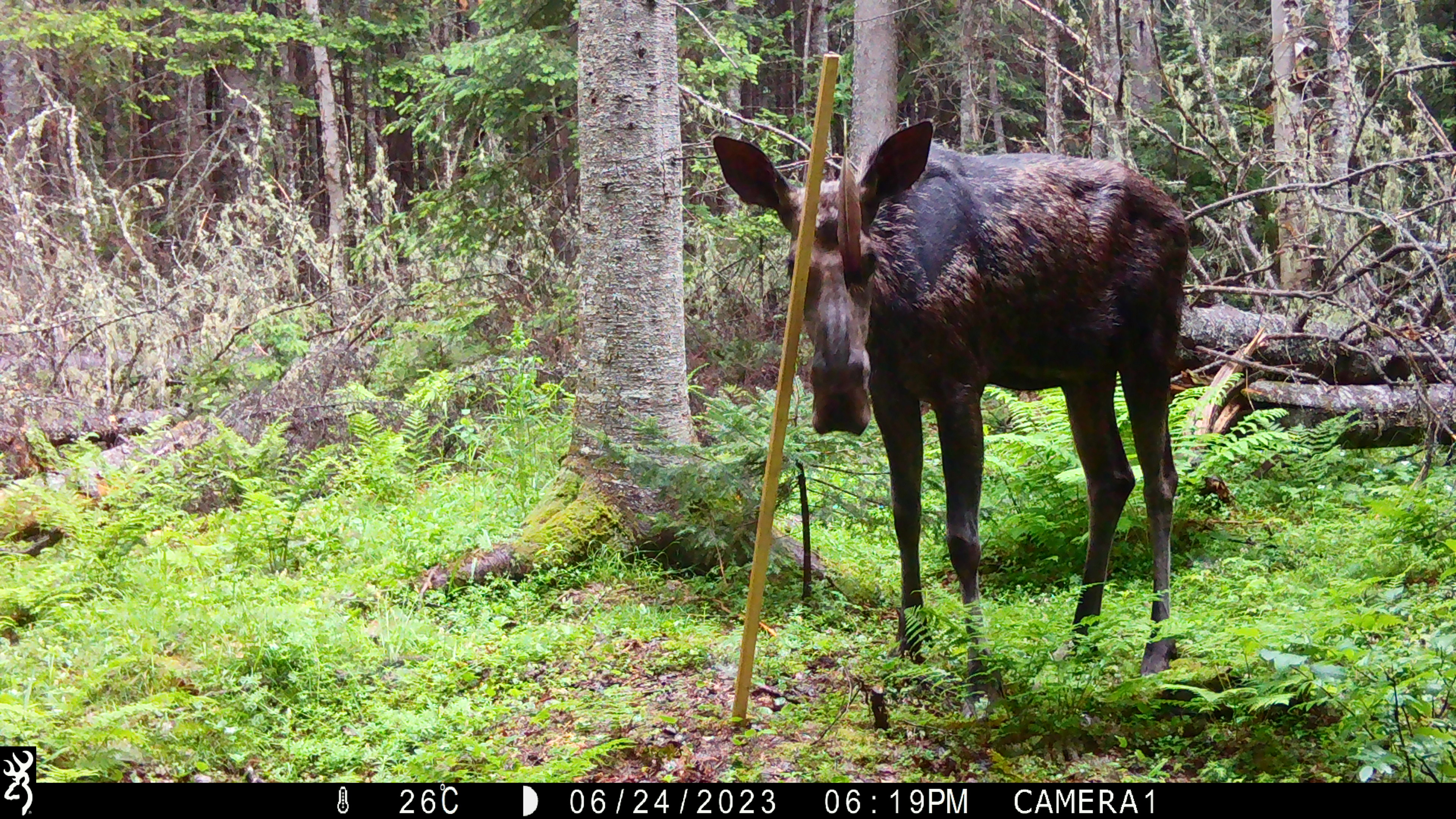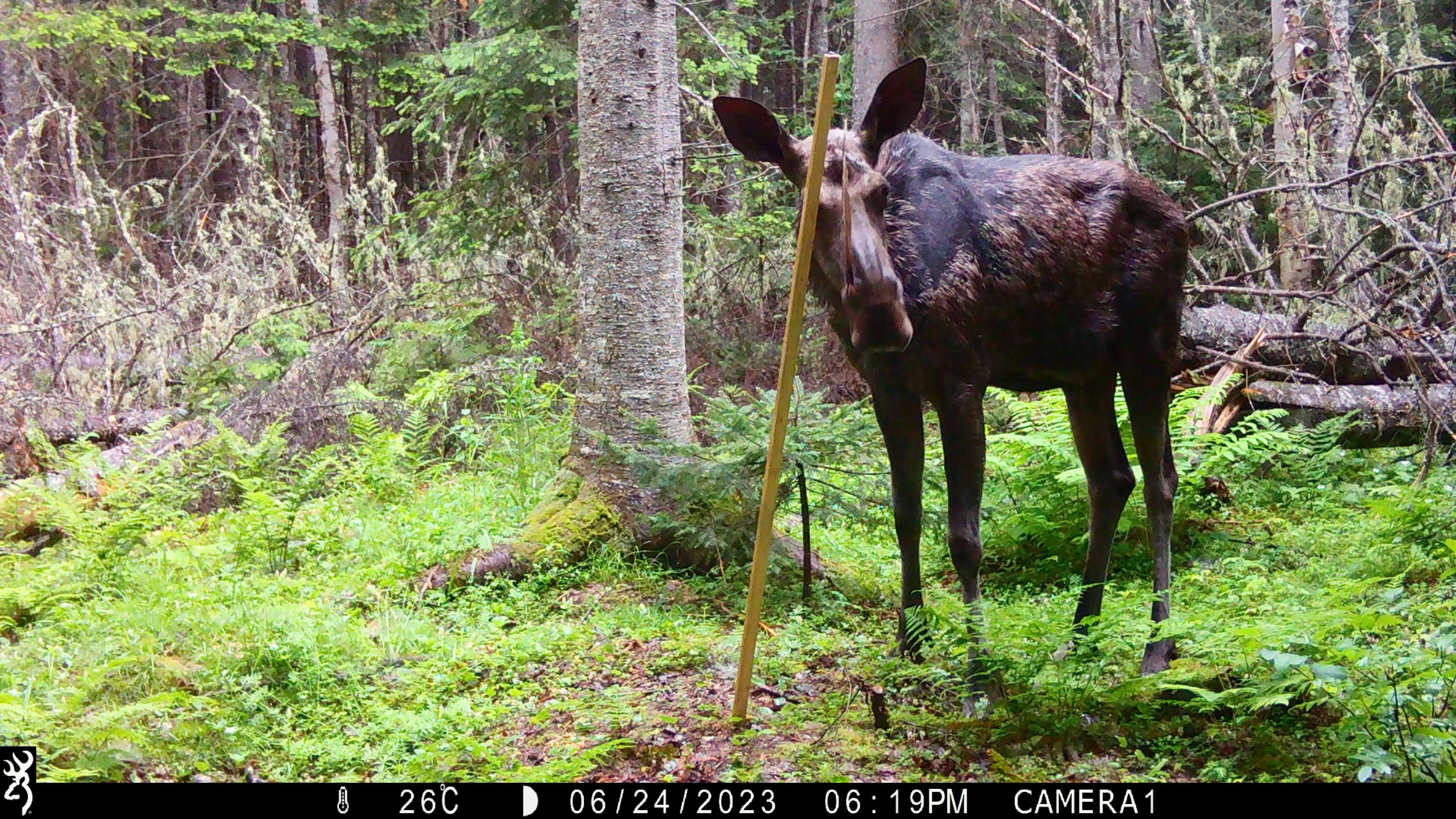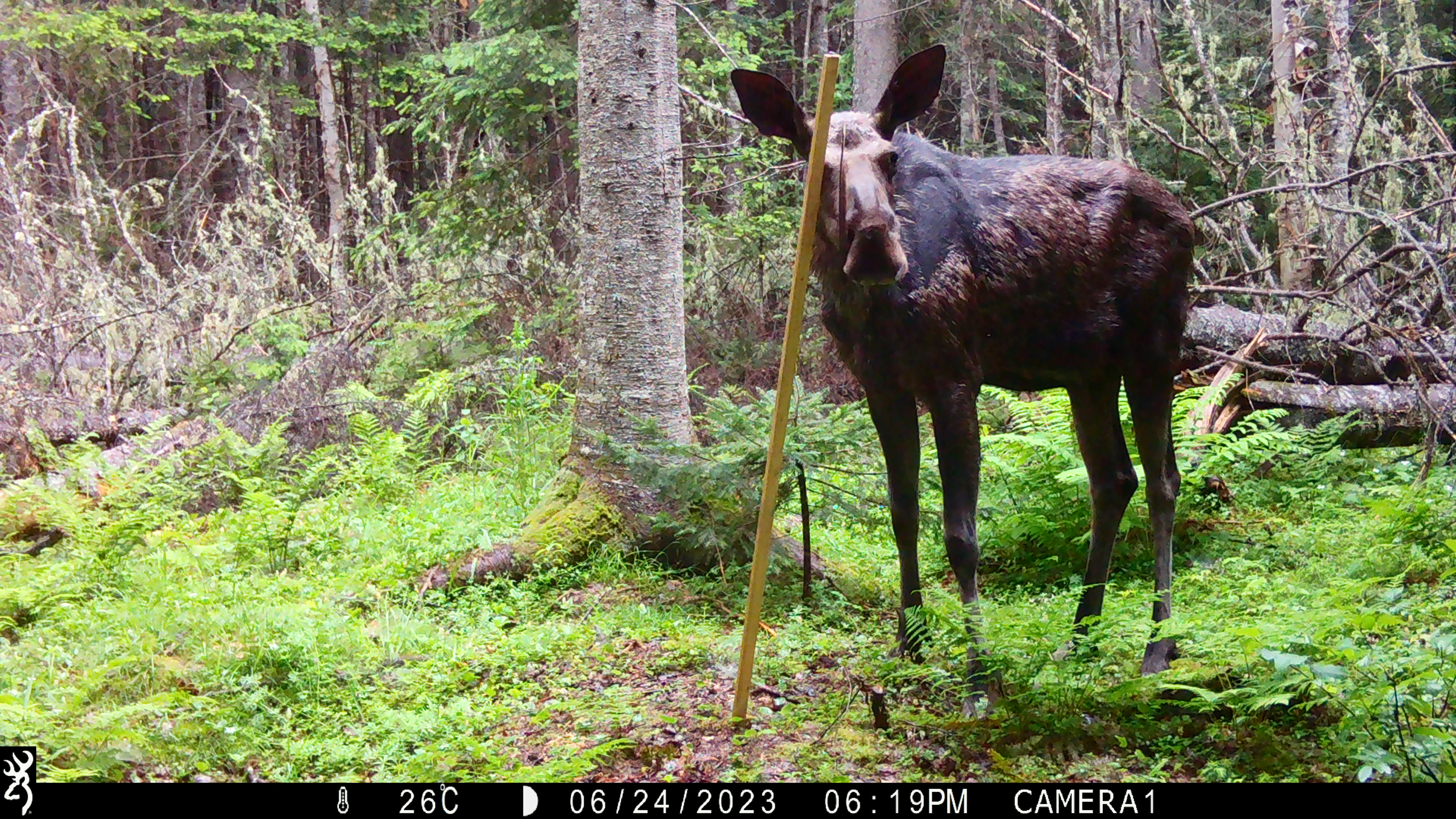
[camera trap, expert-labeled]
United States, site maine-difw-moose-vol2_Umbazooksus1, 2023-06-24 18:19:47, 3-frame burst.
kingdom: Animalia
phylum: Chordata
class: Mammalia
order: Artiodactyla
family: Cervidae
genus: Alces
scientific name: Alces alces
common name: moose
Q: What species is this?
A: Moose (Alces alces).